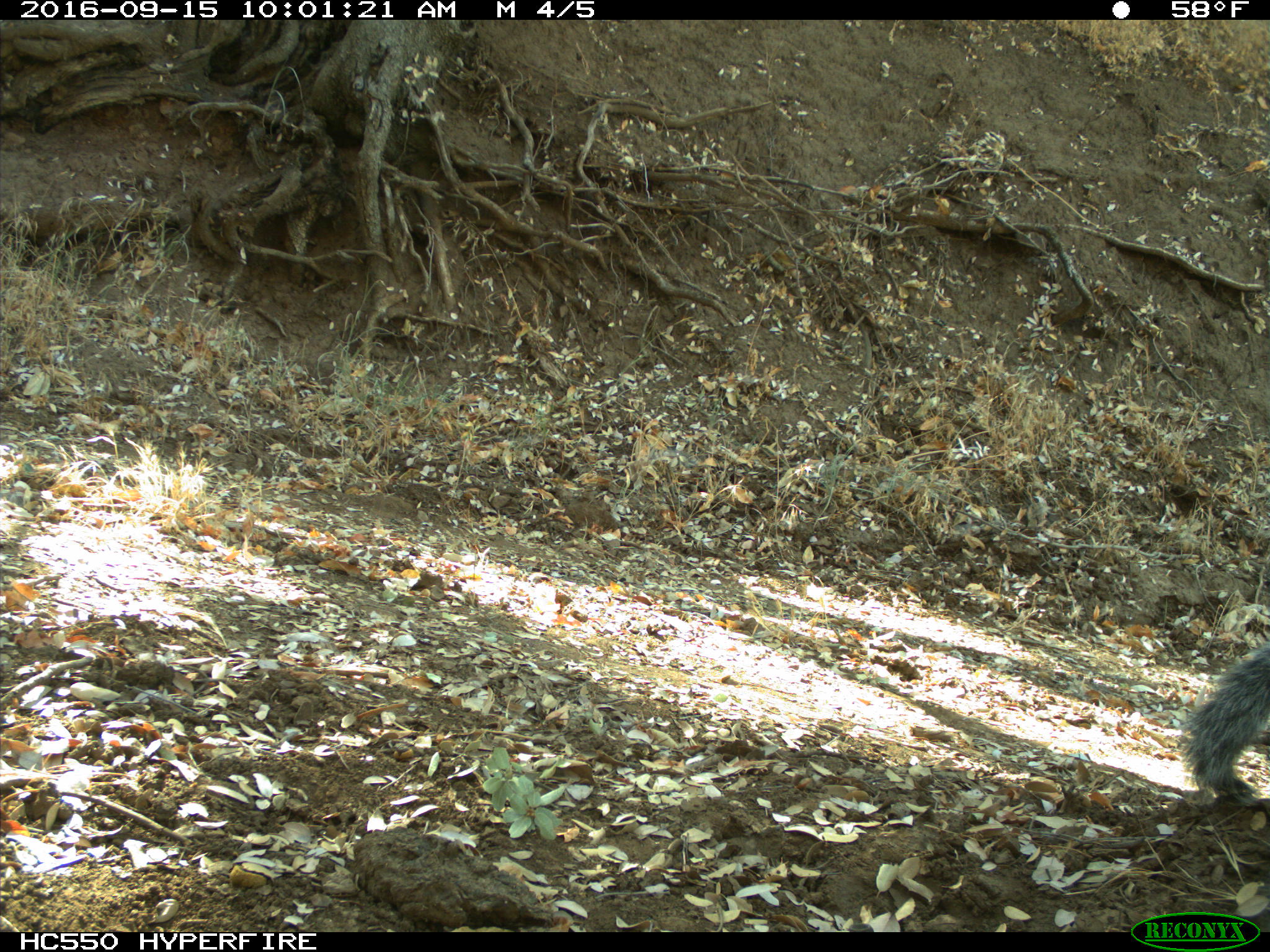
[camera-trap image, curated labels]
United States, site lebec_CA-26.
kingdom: Animalia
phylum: Chordata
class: Mammalia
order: Rodentia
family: Sciuridae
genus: Sciurus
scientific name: Sciurus carolinensis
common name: eastern gray squirrel